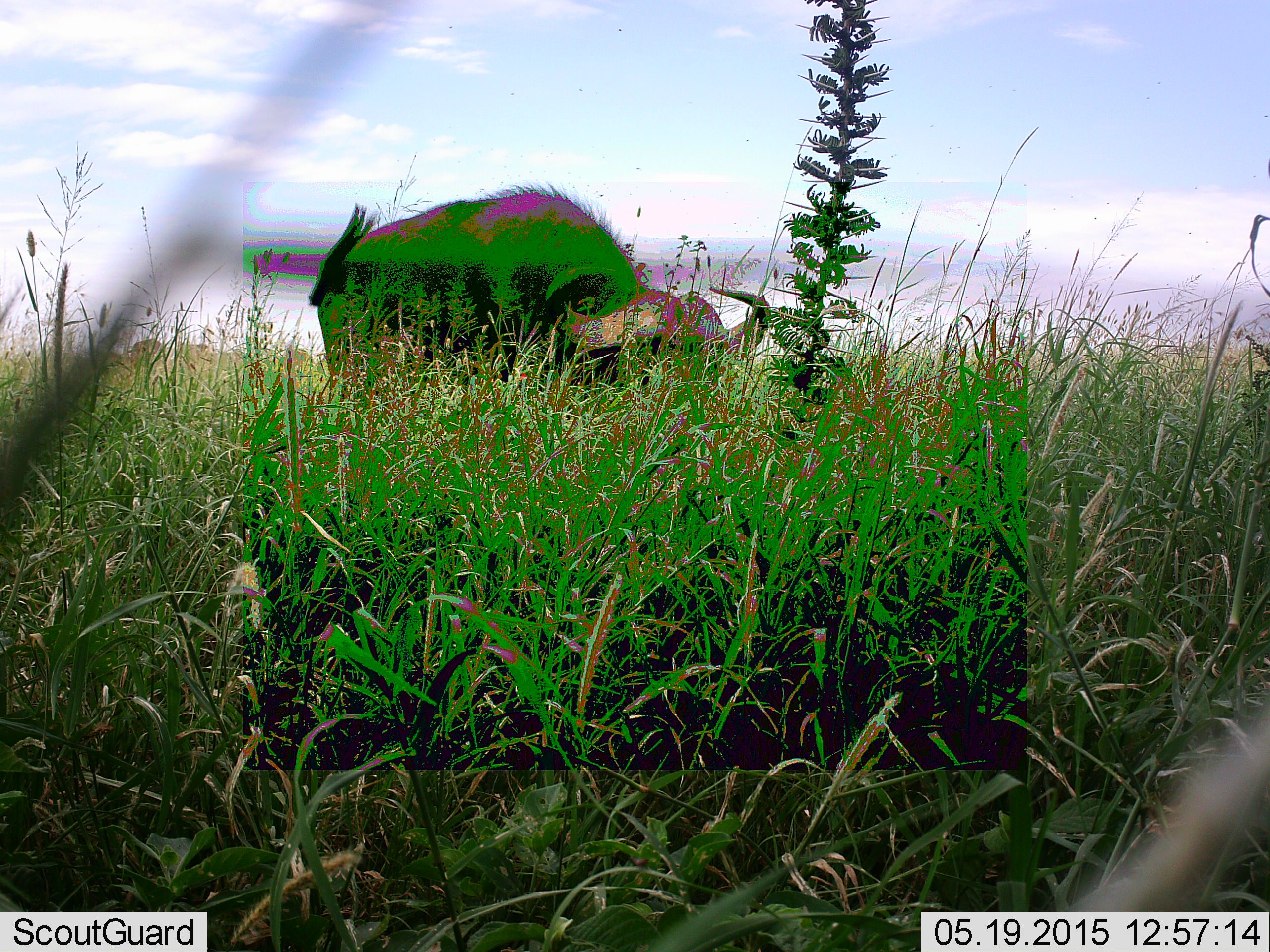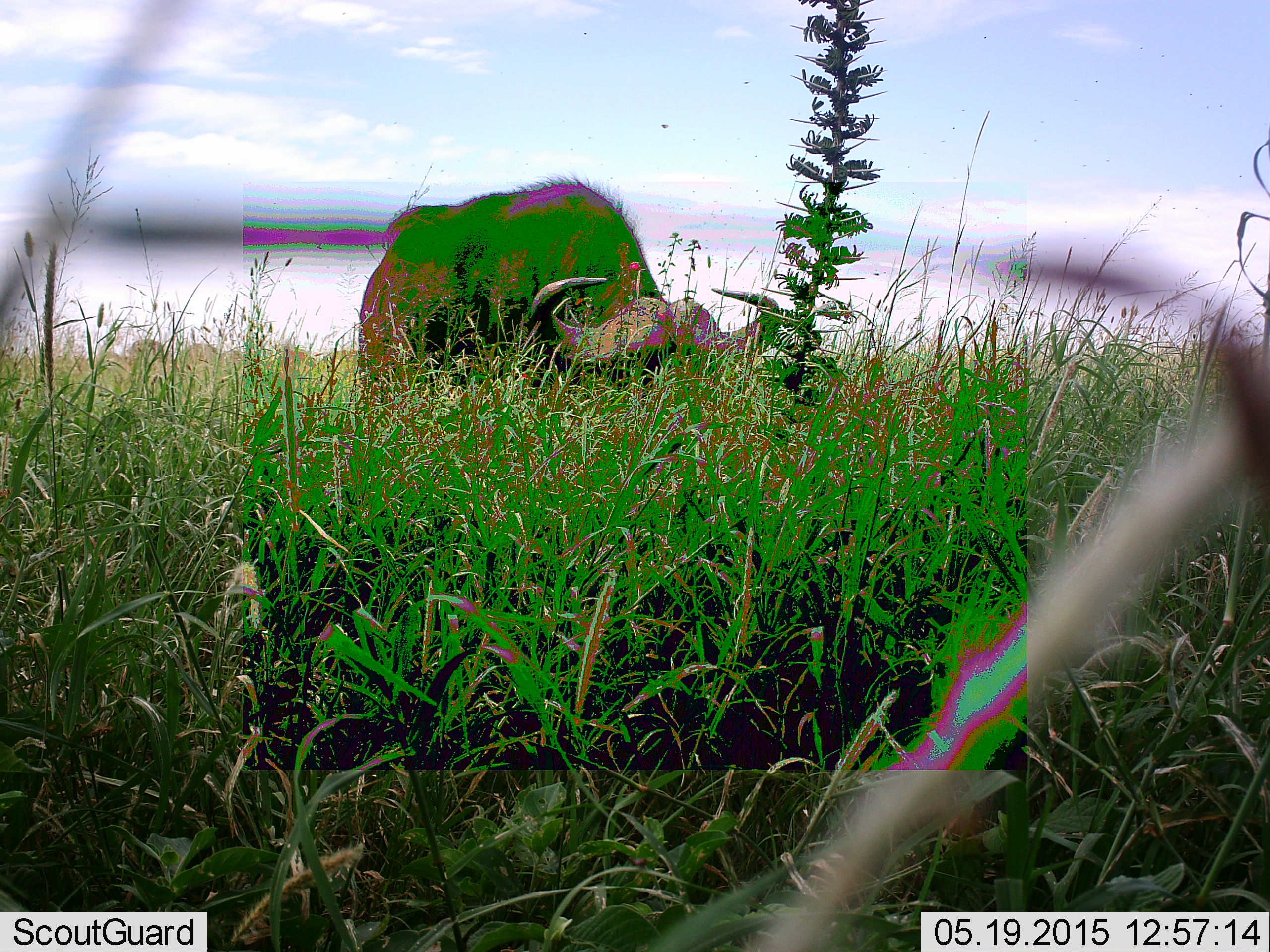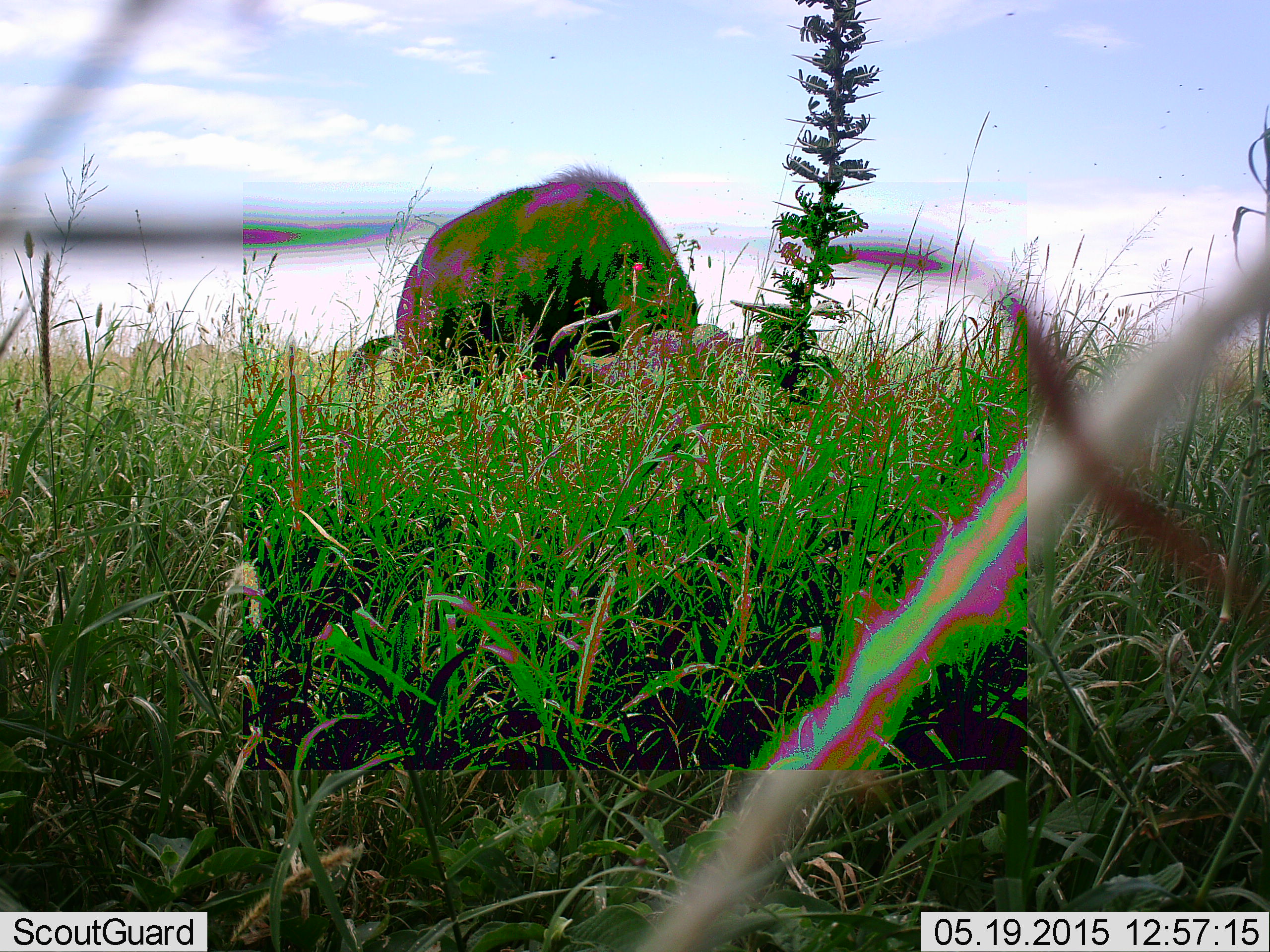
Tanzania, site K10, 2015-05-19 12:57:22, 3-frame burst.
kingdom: Animalia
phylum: Chordata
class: Mammalia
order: Artiodactyla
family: Bovidae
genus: Syncerus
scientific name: Syncerus caffer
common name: cape buffalo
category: buffalo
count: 1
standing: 18%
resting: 0%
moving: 0%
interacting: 0%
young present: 0%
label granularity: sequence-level